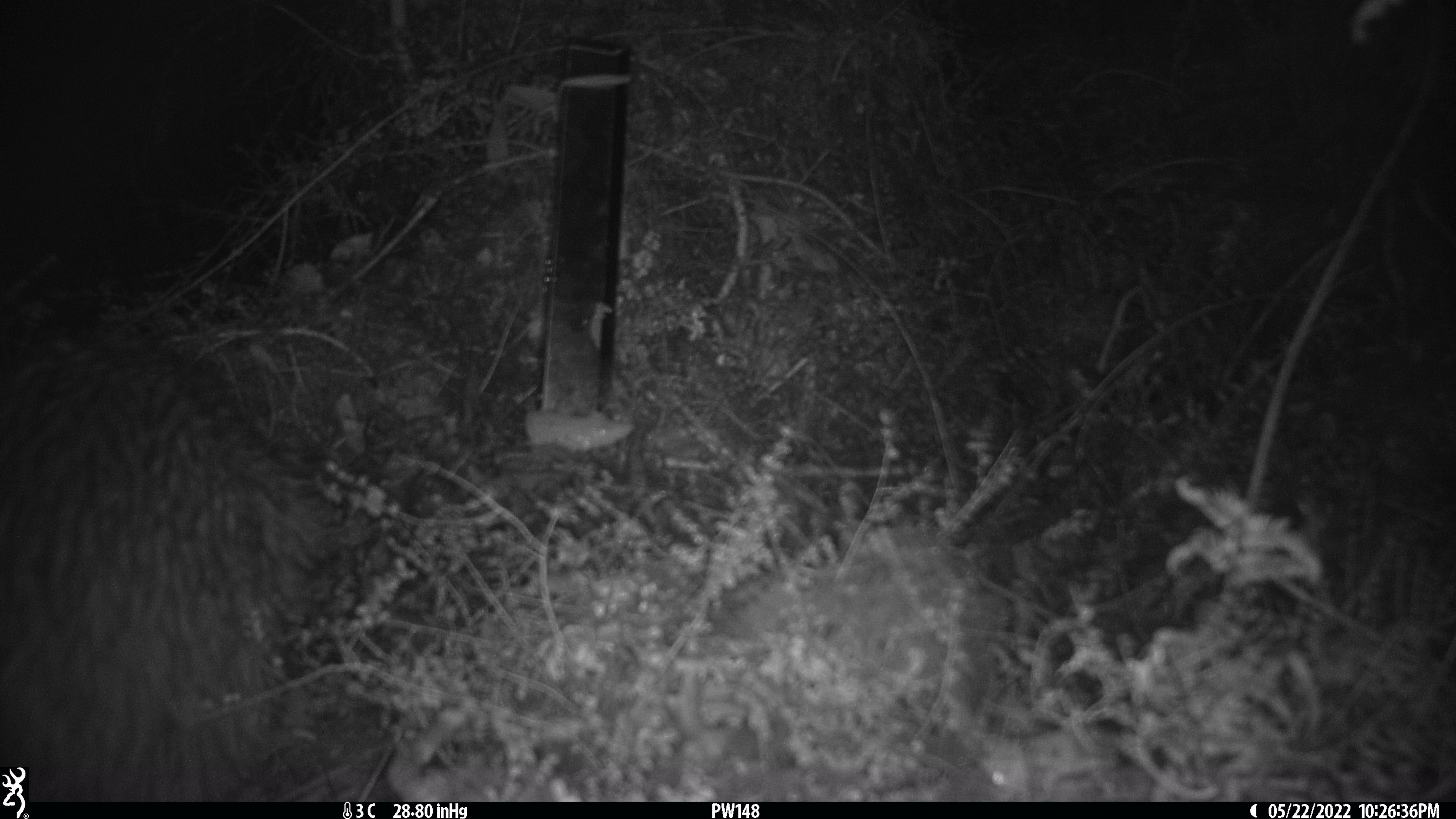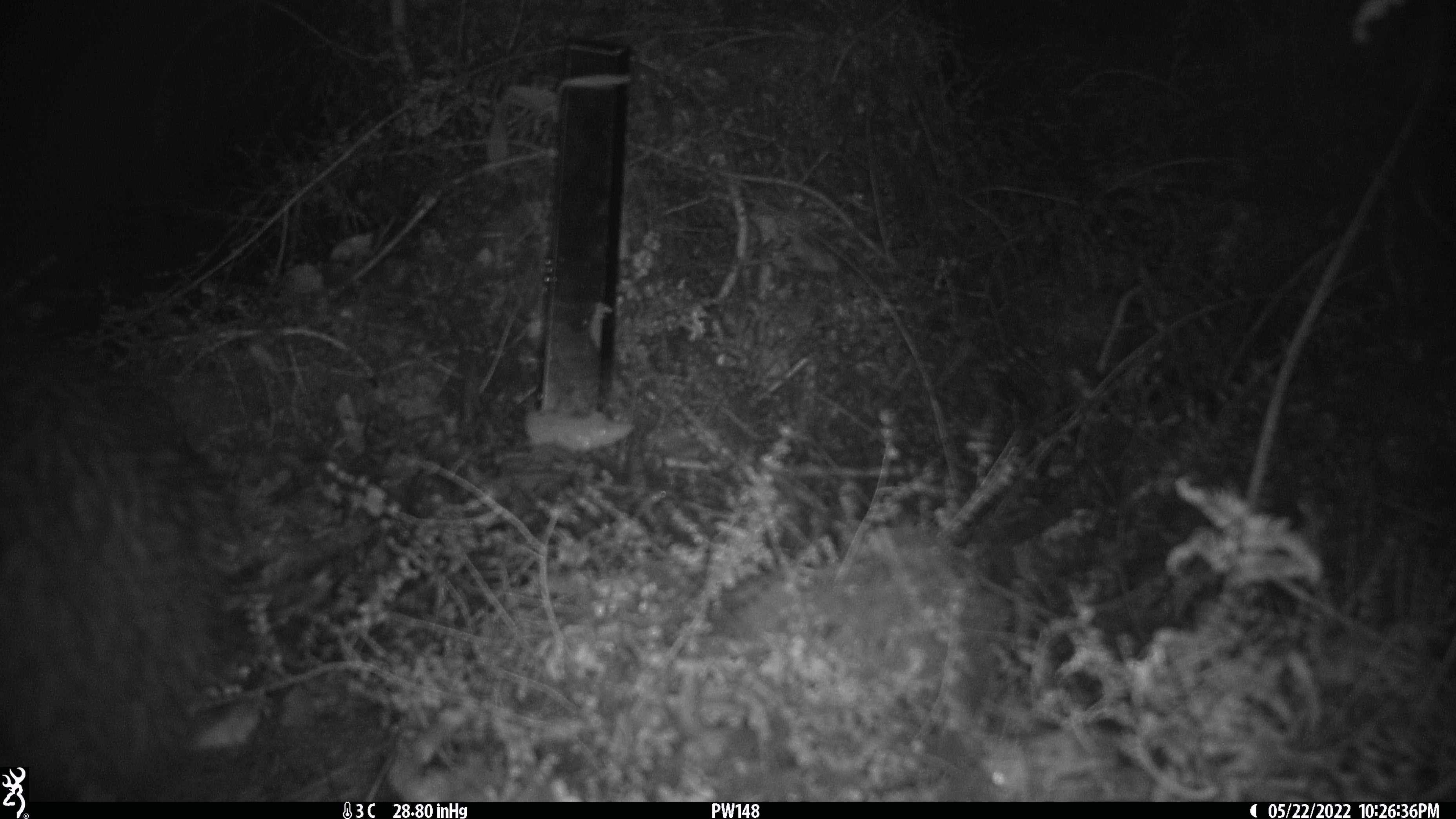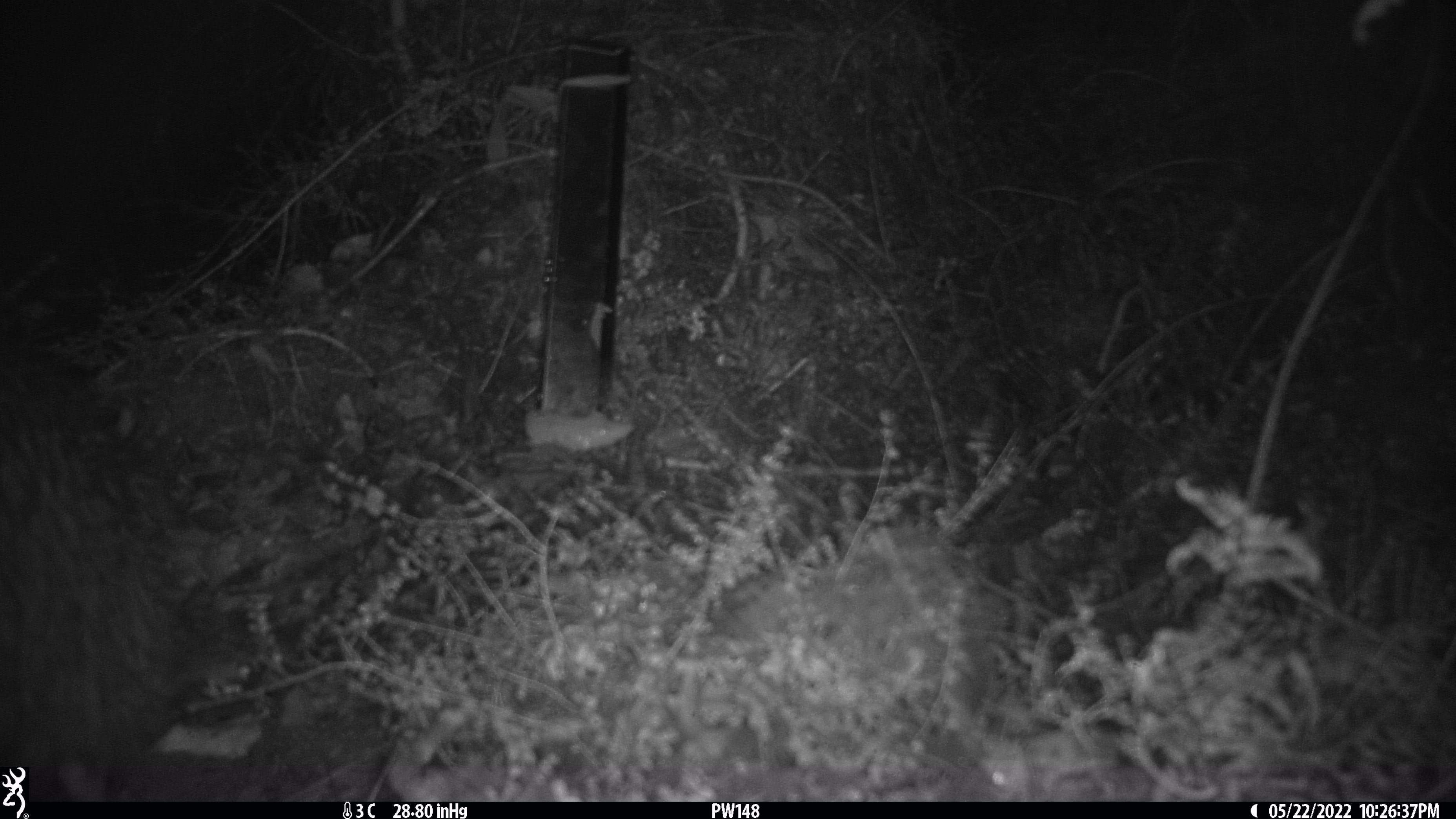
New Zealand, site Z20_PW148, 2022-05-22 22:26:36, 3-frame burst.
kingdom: Animalia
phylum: Chordata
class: Aves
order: Apterygiformes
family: Apterygidae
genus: Apteryx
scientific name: Apteryx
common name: kiwi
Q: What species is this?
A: Kiwi (Apteryx).